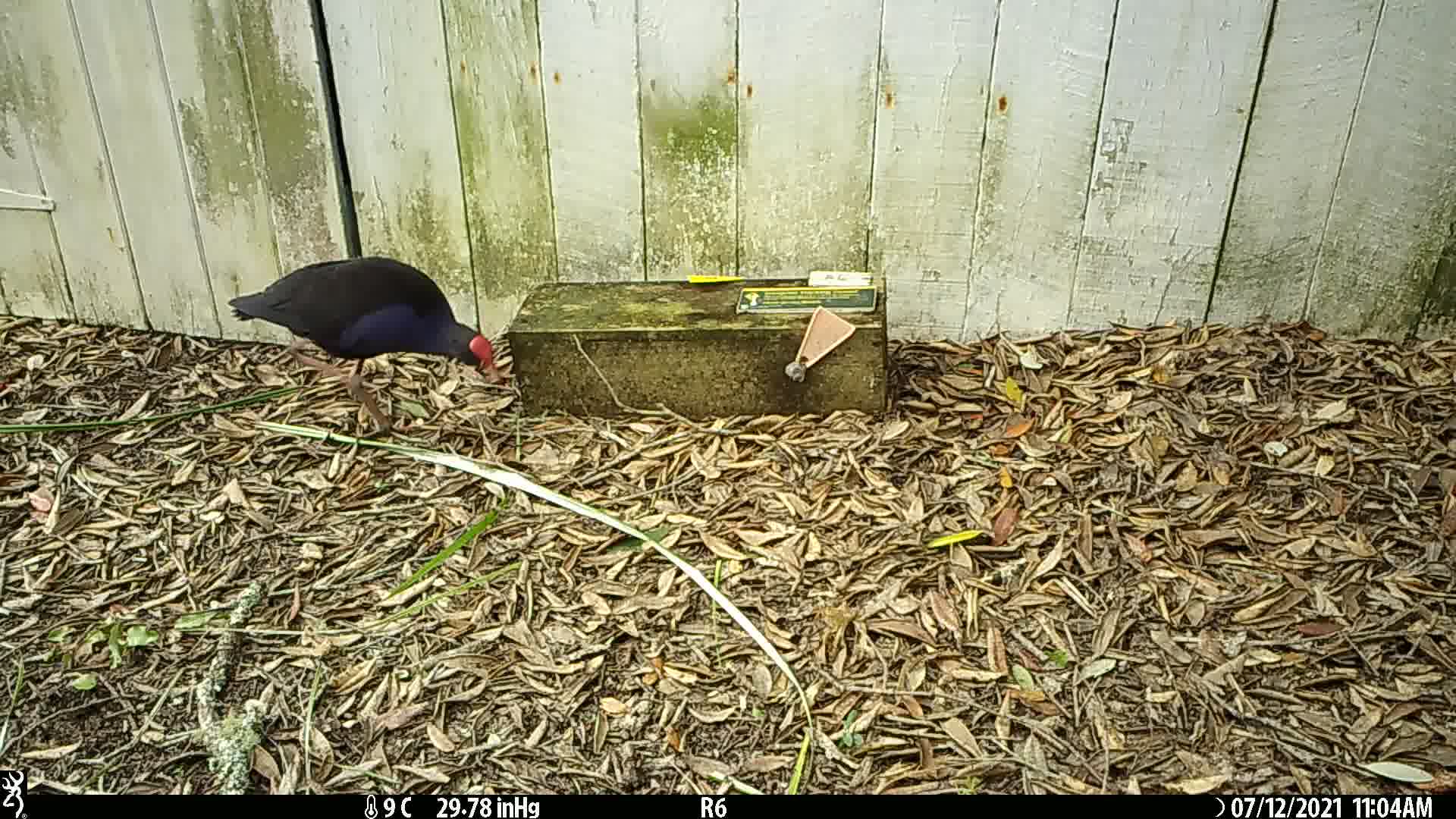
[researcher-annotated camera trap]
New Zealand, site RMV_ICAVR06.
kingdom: Animalia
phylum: Chordata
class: Aves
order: Gruiformes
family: Rallidae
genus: Porphyrio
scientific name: Porphyrio melanotus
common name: australasian swamphen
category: pukeko